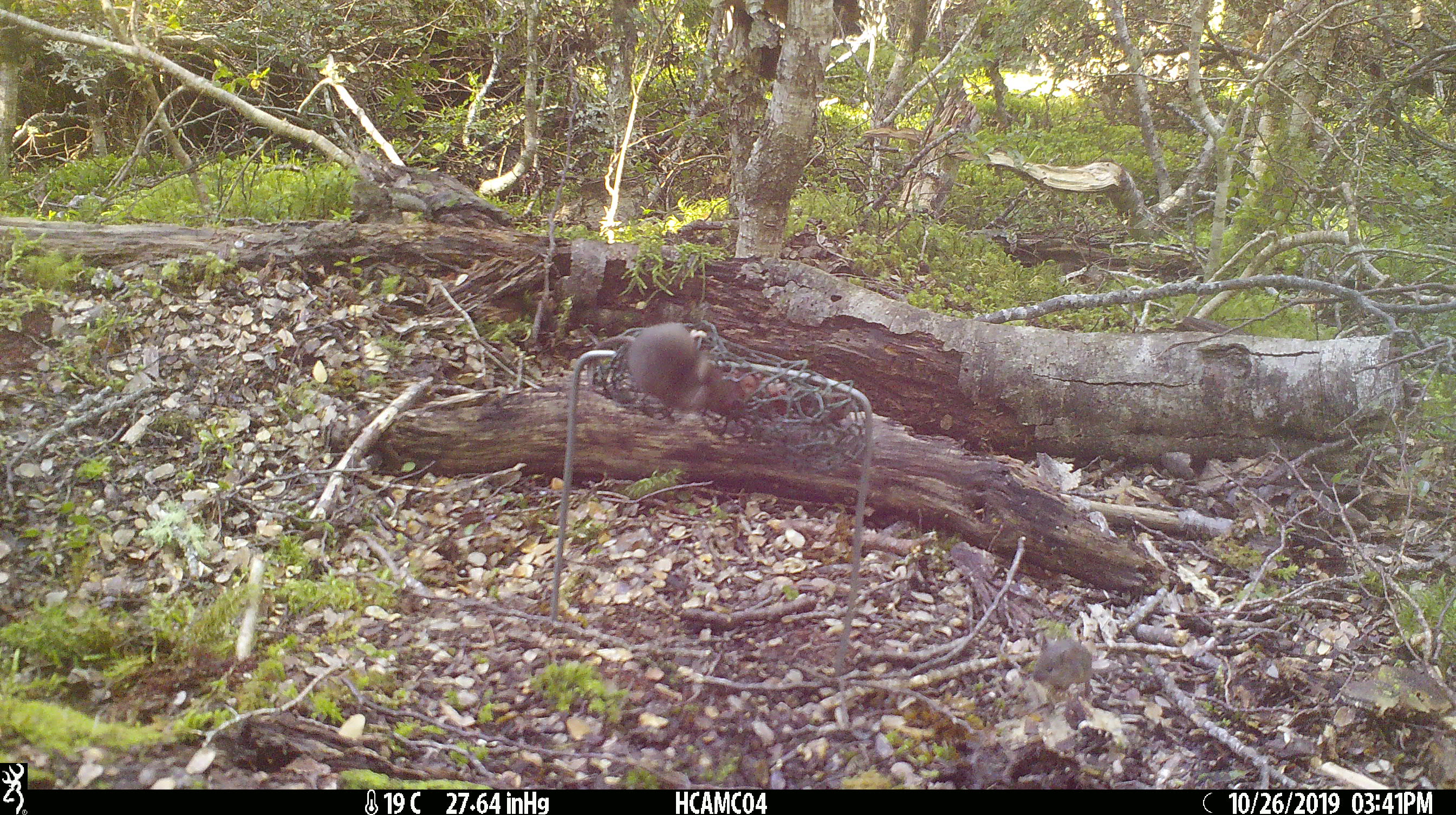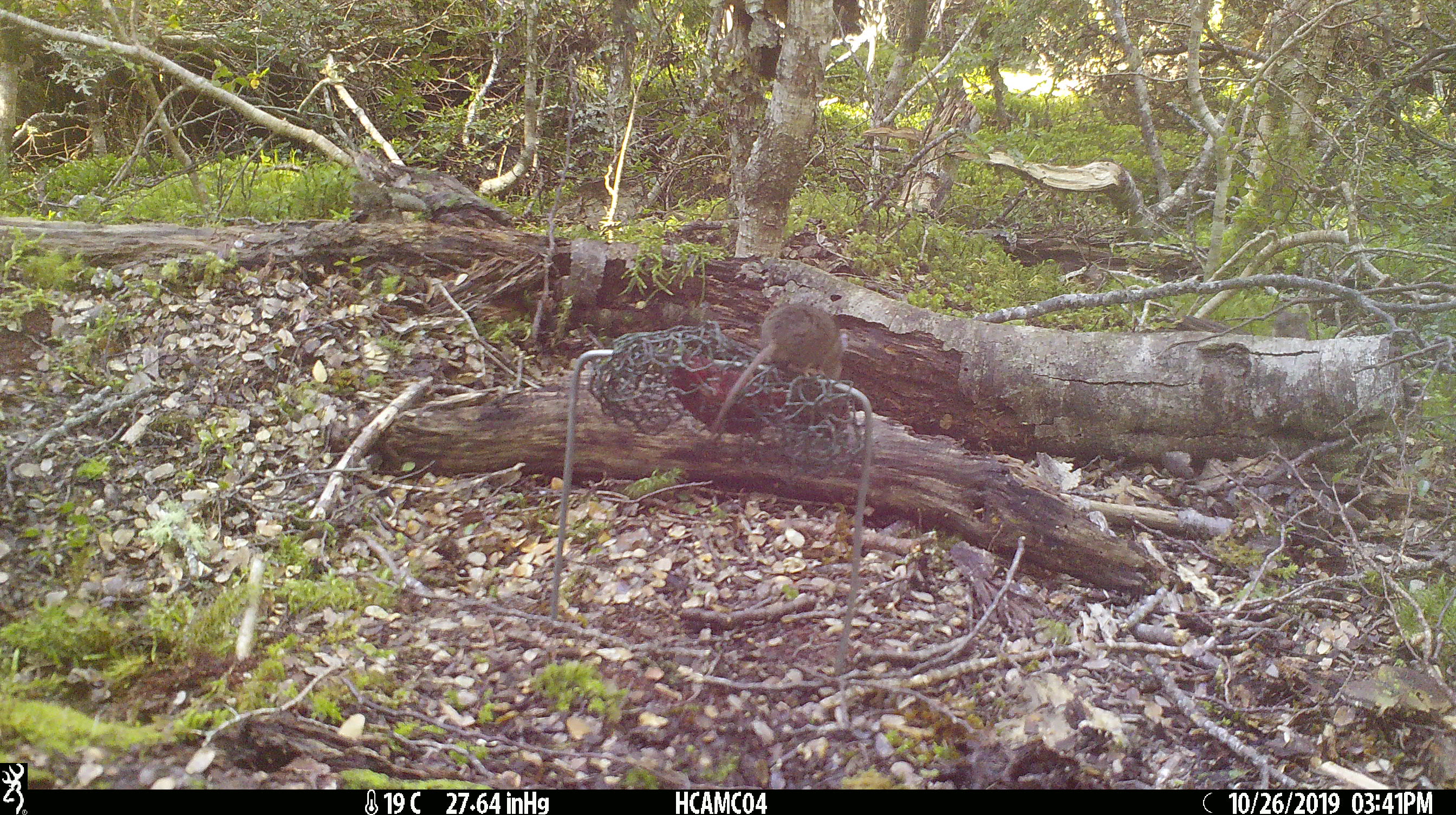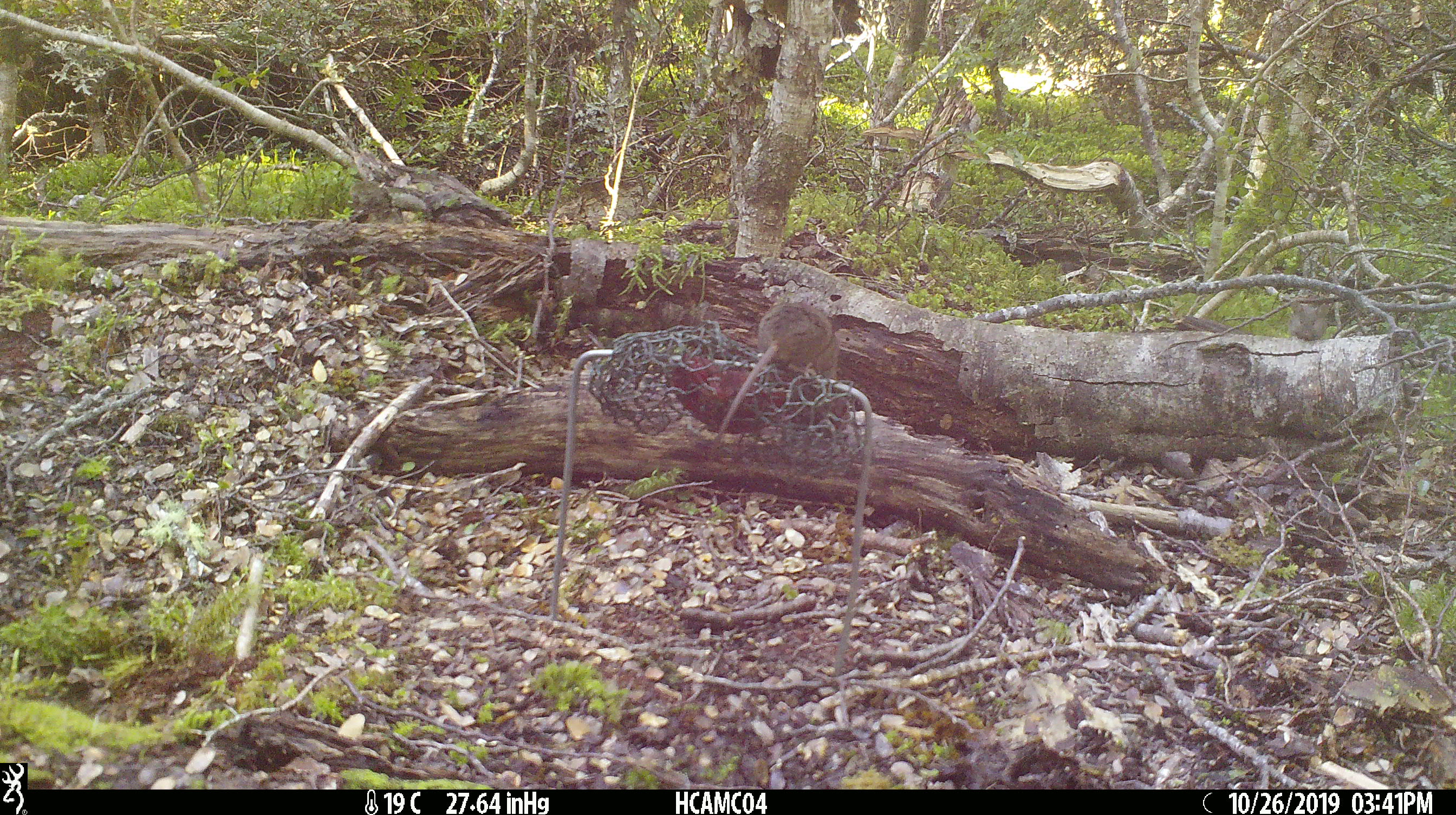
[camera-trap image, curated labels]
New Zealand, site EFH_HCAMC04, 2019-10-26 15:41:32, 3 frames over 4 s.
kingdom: Animalia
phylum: Chordata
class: Mammalia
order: Rodentia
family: Muridae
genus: Mus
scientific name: Mus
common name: mouse